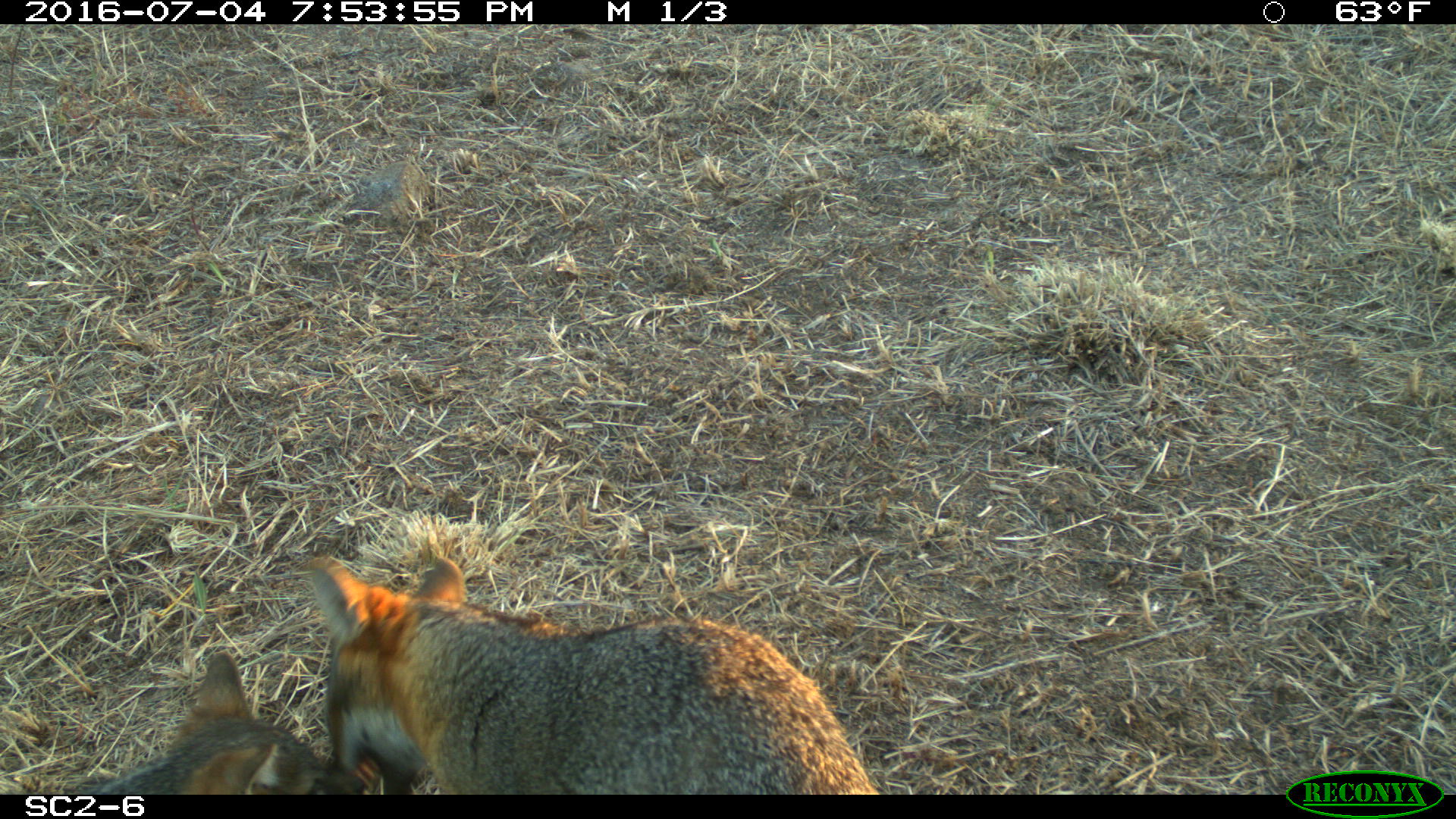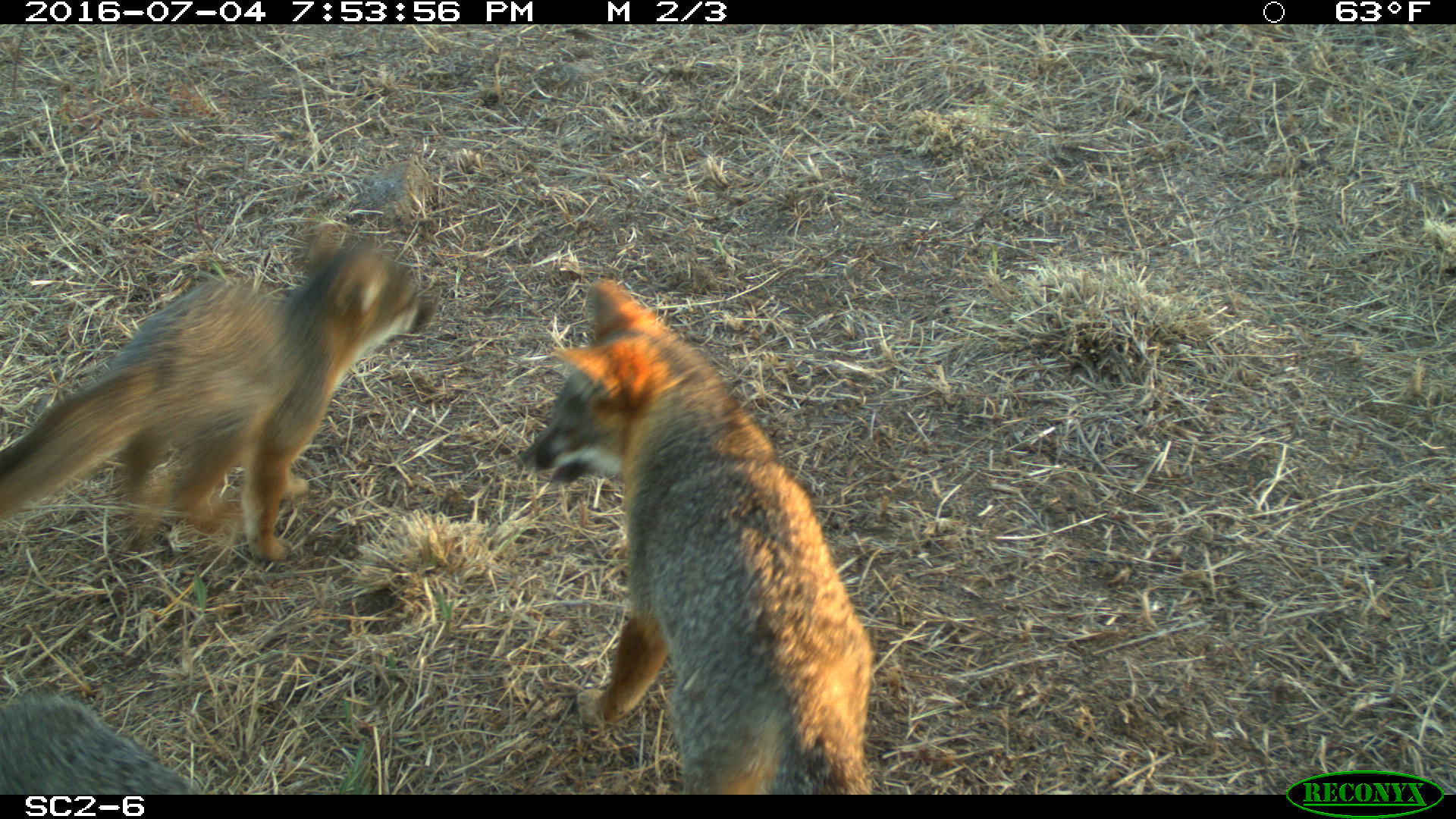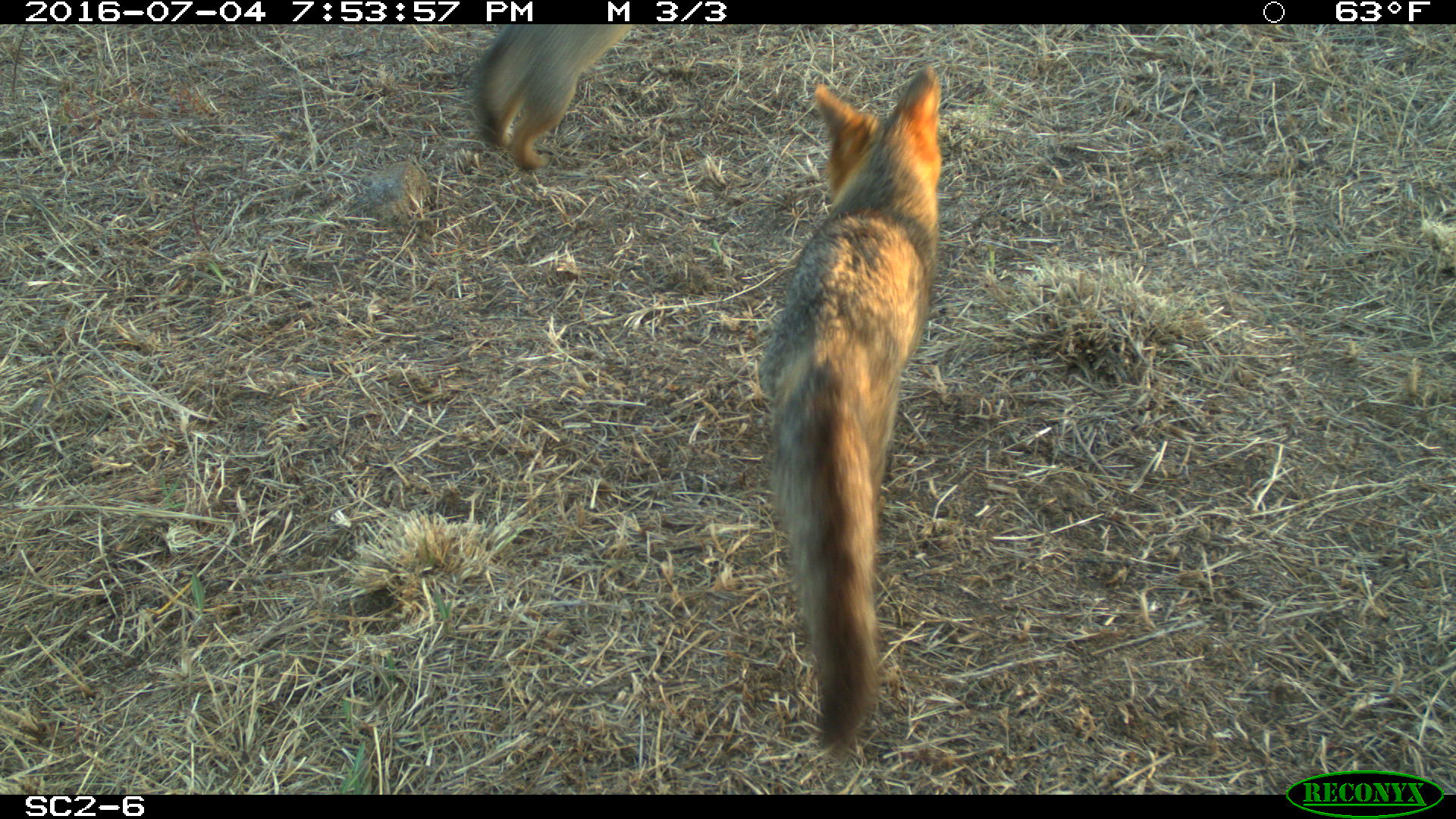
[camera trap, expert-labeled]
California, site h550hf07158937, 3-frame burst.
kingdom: Animalia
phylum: Chordata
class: Mammalia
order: Carnivora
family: Canidae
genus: Urocyon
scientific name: Urocyon littoralis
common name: island fox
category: fox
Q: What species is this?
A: Fox (island fox) (Urocyon littoralis).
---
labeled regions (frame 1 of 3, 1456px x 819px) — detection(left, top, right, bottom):
fox: detection(306, 551, 877, 795); detection(70, 650, 369, 794)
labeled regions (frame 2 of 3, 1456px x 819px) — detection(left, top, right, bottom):
fox: detection(519, 277, 875, 795); detection(0, 220, 438, 560); detection(0, 689, 197, 794)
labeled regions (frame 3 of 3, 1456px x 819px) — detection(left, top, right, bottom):
fox: detection(756, 67, 940, 757); detection(469, 23, 632, 171)